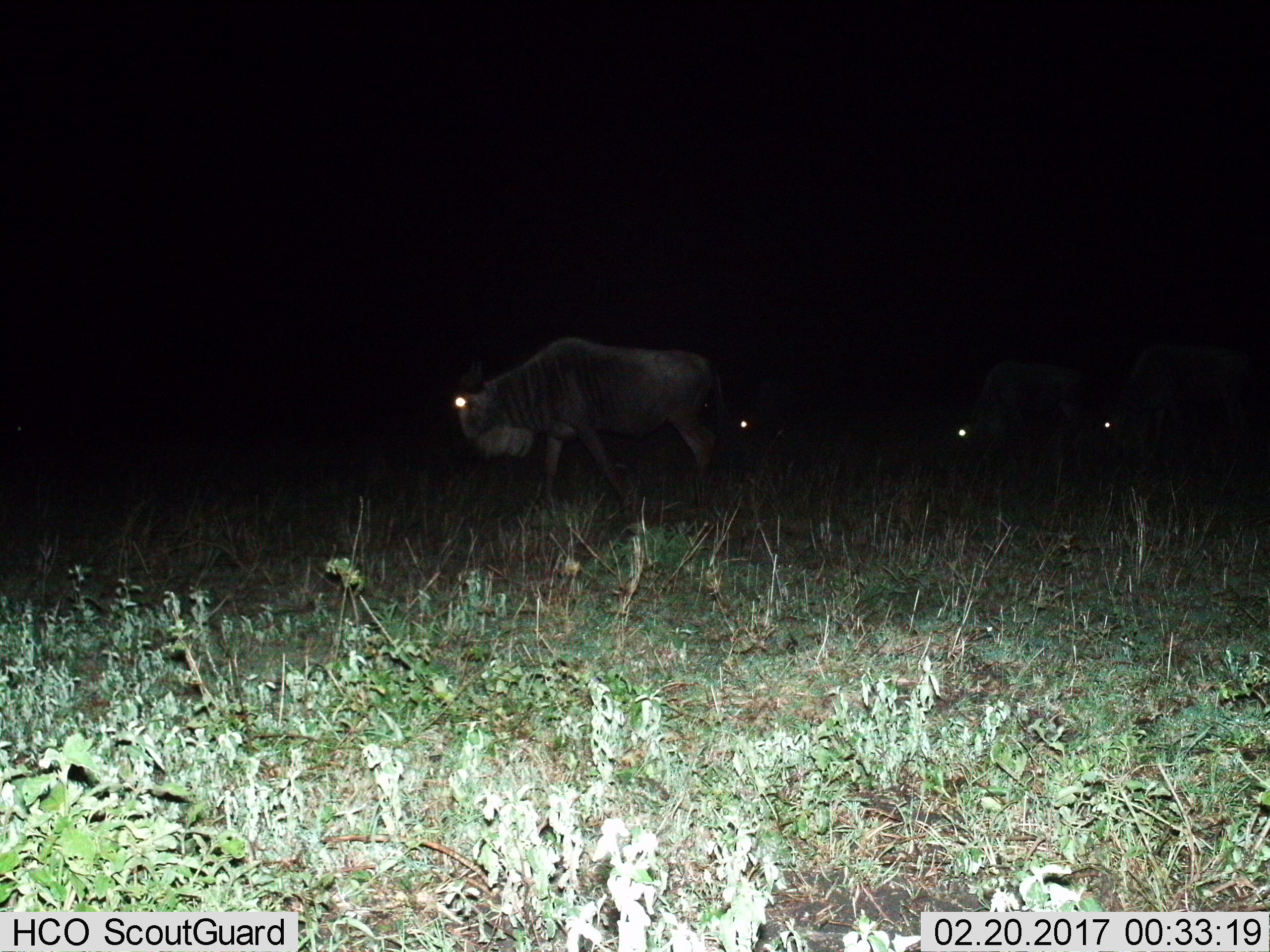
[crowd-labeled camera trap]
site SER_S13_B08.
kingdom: Animalia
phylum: Chordata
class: Mammalia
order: Artiodactyla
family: Bovidae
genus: Connochaetes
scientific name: Connochaetes taurinus taurinus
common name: blue wildebeest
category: wildebeestblue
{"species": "wildebeestblue (blue wildebeest) (Connochaetes taurinus taurinus)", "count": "4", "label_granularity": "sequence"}